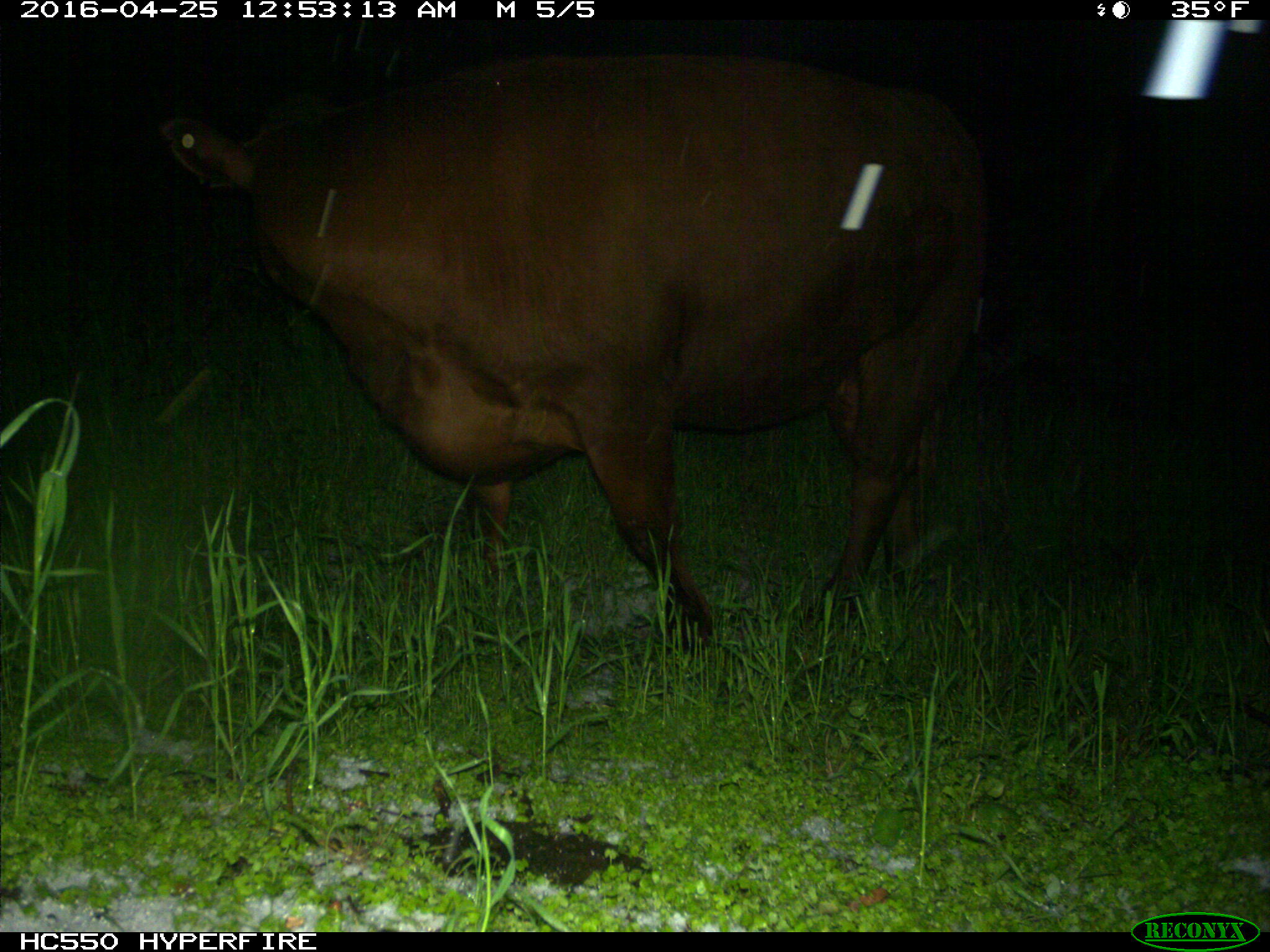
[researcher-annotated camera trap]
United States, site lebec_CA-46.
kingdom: Animalia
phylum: Chordata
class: Mammalia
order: Artiodactyla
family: Bovidae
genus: Bos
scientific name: Bos taurus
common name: domestic cow